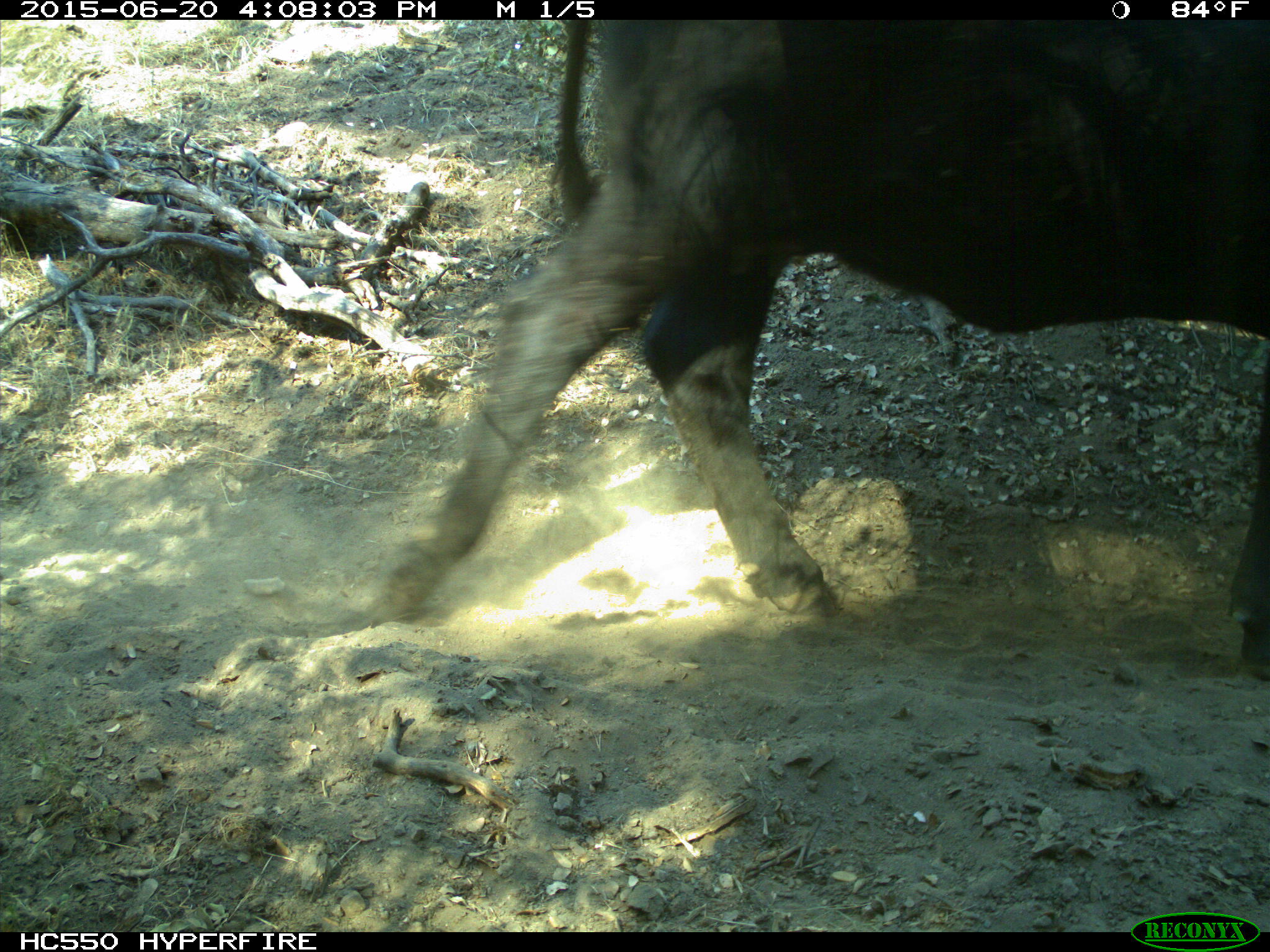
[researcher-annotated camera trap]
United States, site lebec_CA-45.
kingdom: Animalia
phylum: Chordata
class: Mammalia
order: Artiodactyla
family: Bovidae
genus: Bos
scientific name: Bos taurus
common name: domestic cow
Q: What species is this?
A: Bos taurus (domestic cow).